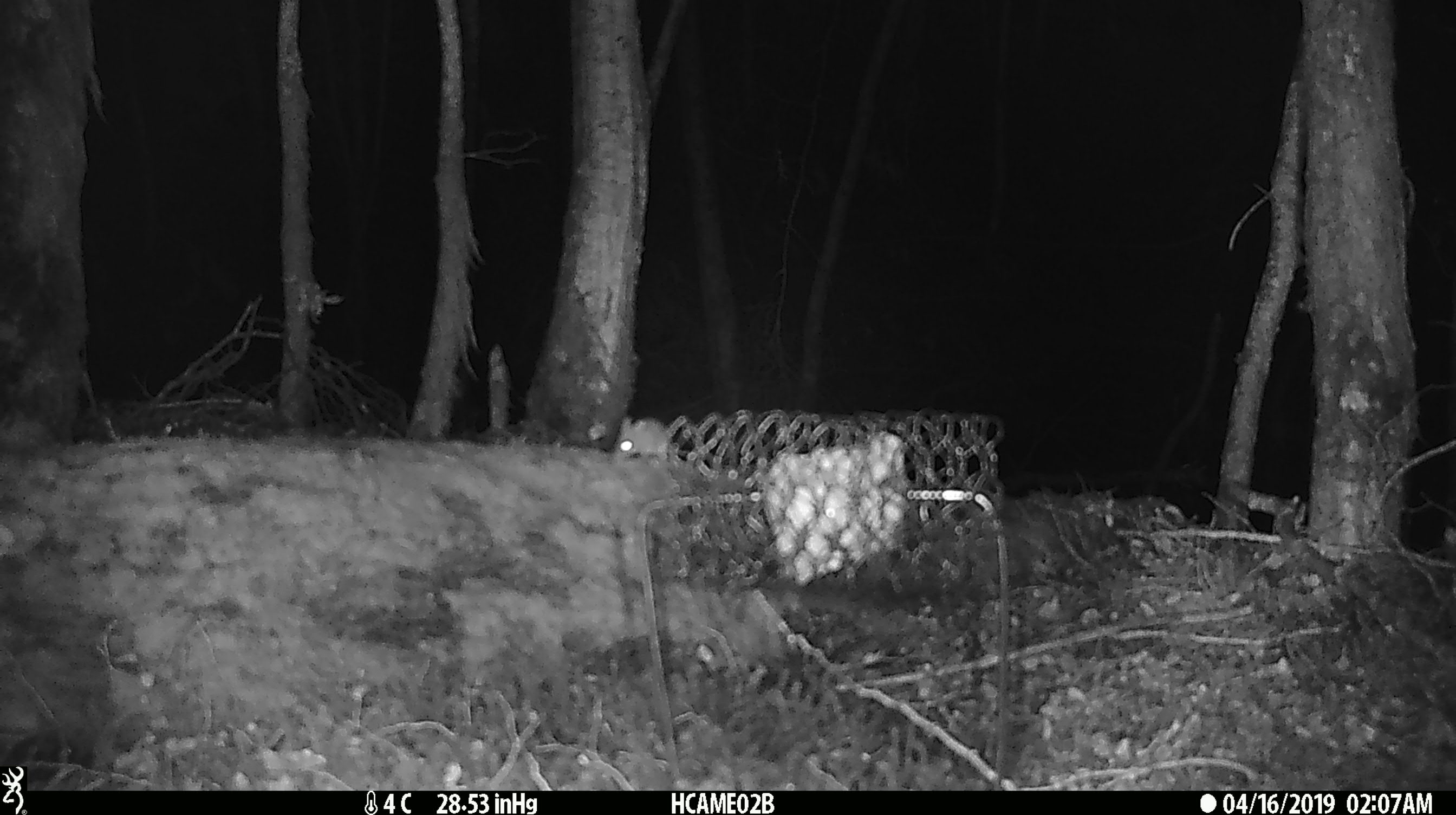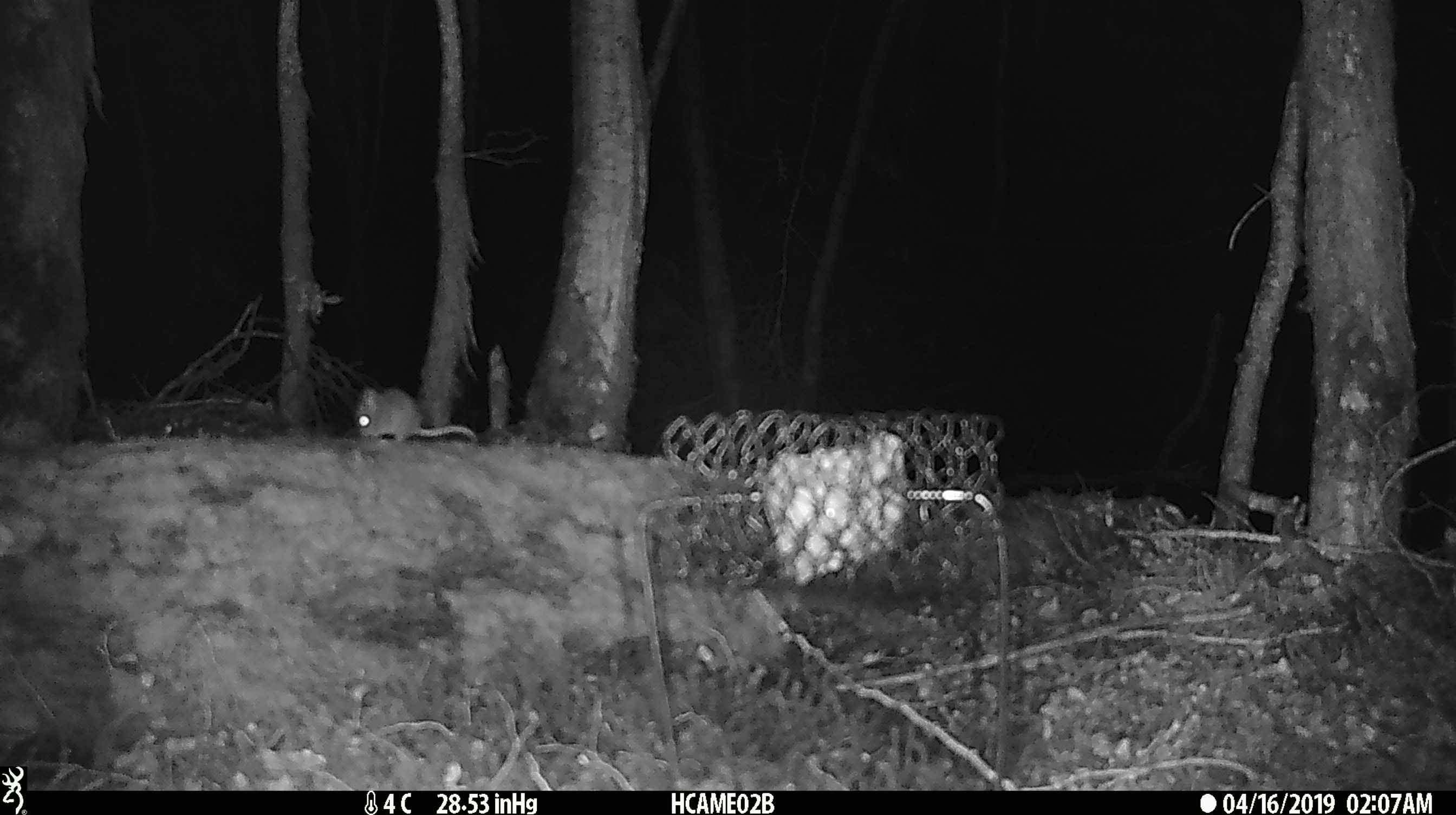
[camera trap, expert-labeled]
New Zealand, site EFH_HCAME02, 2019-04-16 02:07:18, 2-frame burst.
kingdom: Animalia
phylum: Chordata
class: Mammalia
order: Rodentia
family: Muridae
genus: Mus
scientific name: Mus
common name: mouse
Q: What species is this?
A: Mouse (Mus).